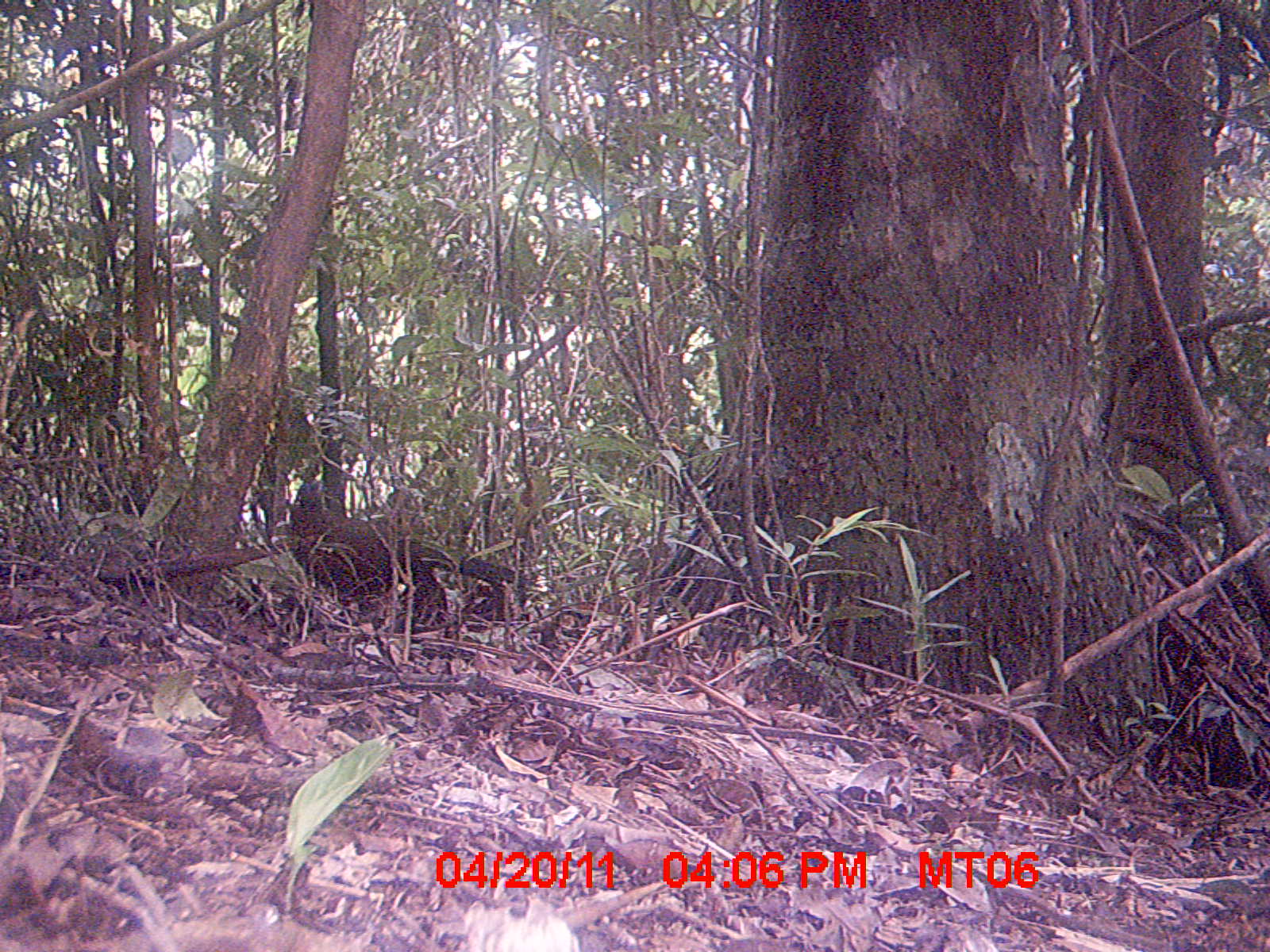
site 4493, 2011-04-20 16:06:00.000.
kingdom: Animalia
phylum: Chordata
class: Aves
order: Cuculiformes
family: Cuculidae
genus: Coua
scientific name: Coua serriana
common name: red-breasted coua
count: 1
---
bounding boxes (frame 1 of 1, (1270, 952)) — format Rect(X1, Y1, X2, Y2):
coua serriana: Rect(284, 480, 542, 633)